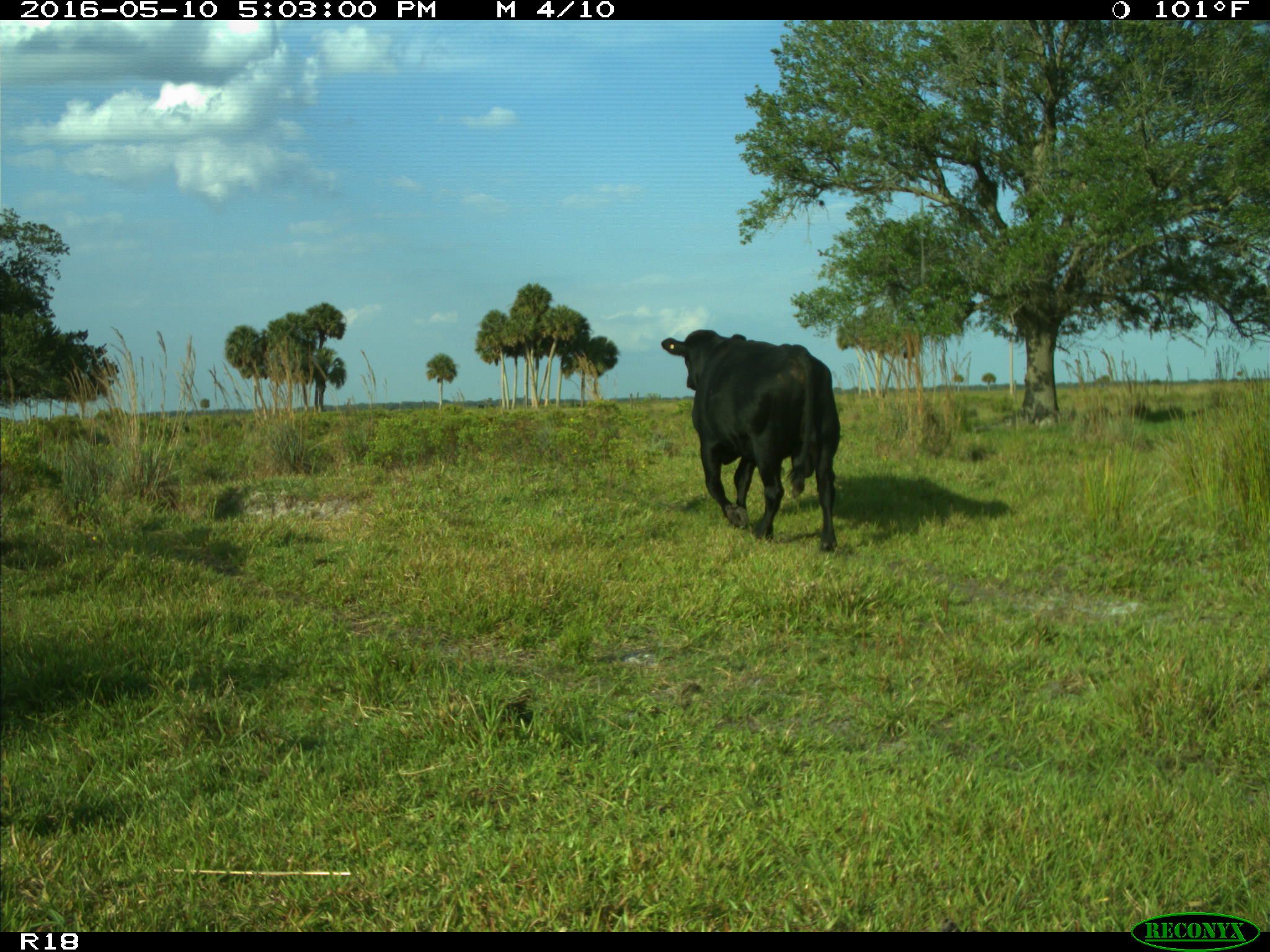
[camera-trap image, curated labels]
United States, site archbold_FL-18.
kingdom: Animalia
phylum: Chordata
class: Mammalia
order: Artiodactyla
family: Bovidae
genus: Bos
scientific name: Bos taurus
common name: domestic cow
Bos taurus (domestic cow).